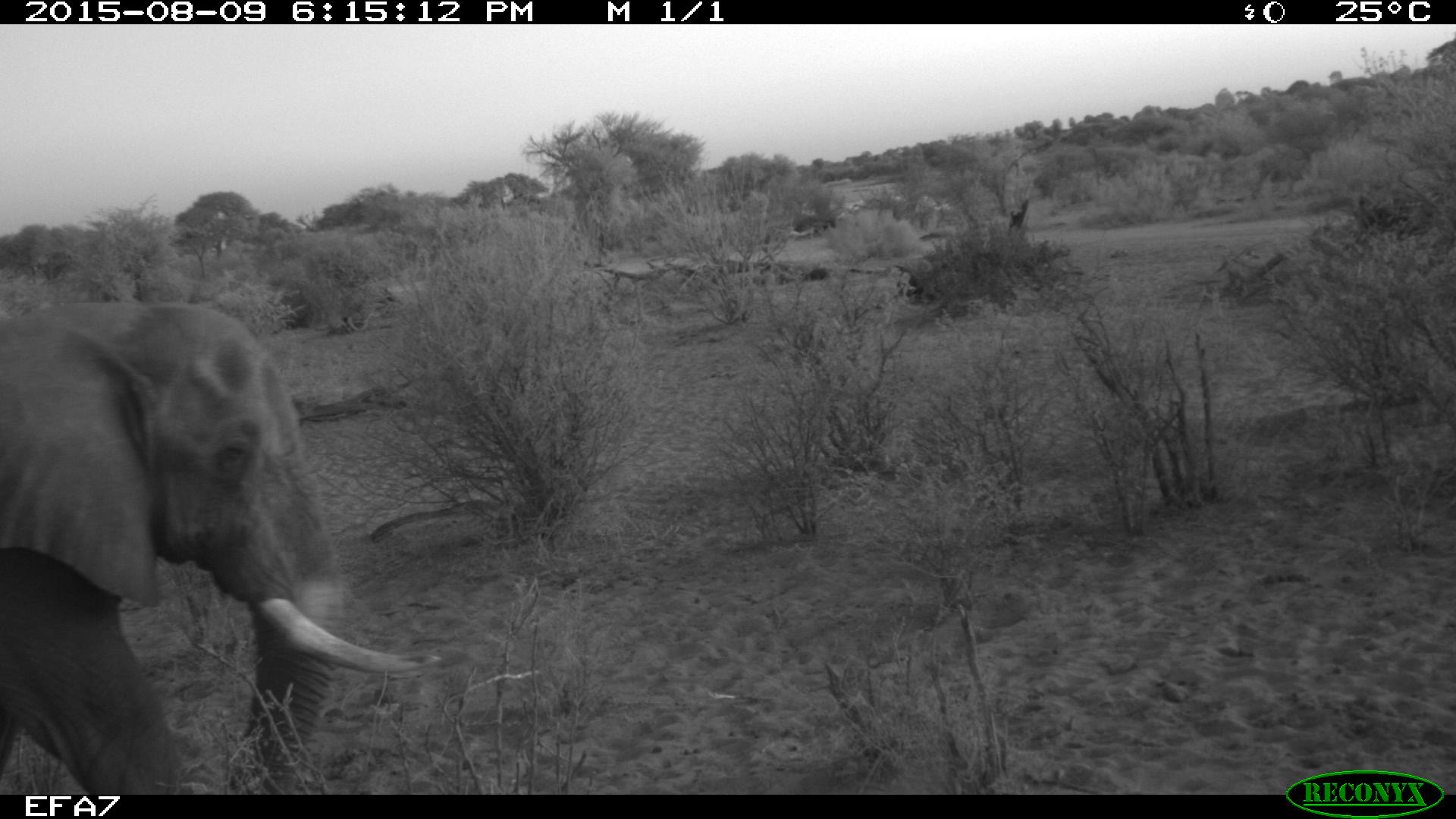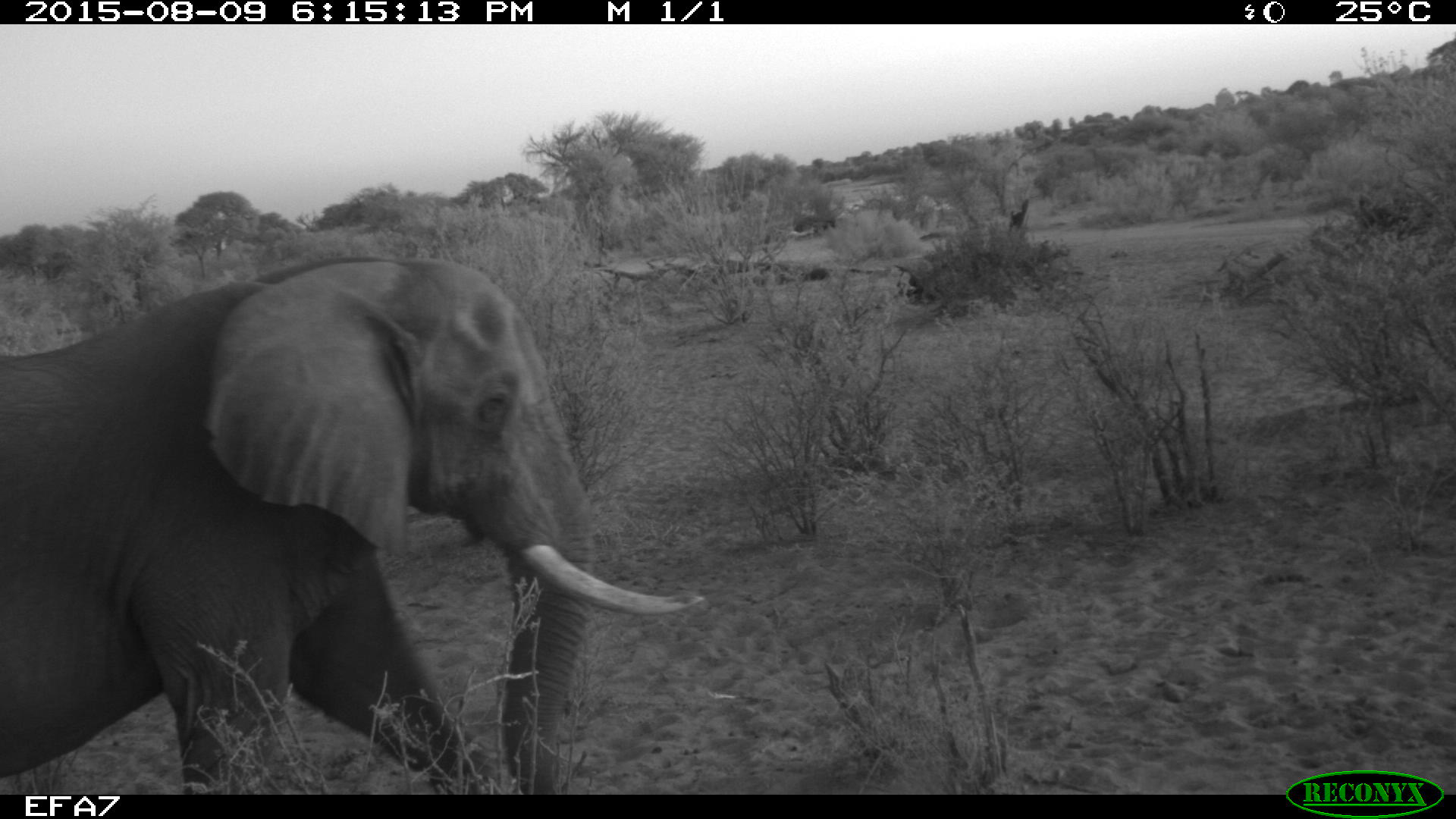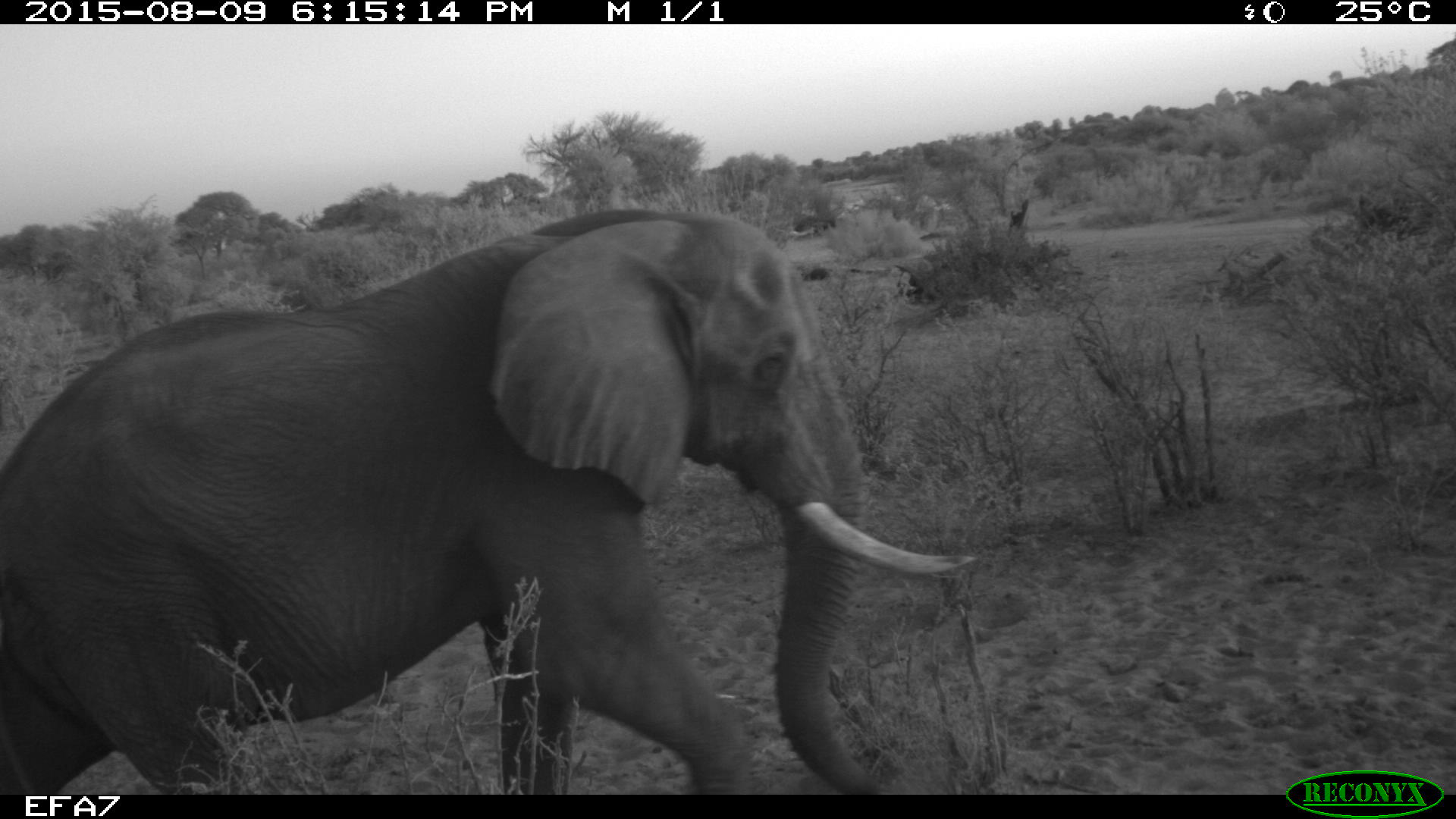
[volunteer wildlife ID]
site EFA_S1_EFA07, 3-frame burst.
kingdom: Animalia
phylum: Chordata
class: Mammalia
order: Proboscidea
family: Elephantidae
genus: Loxodonta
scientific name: Loxodonta africana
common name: african bush elephant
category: elephant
Elephant (african bush elephant) (Loxodonta africana), count 1. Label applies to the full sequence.